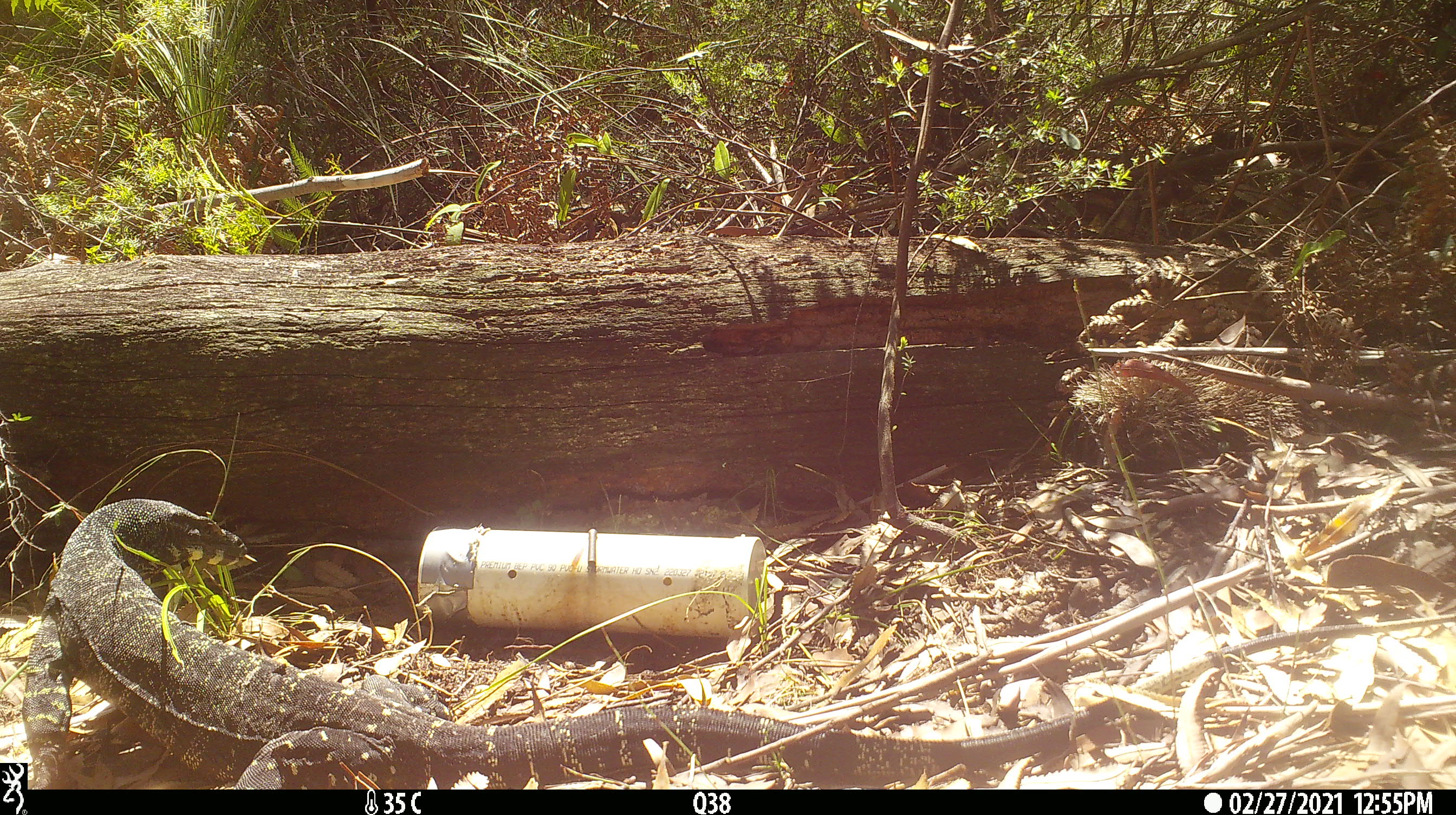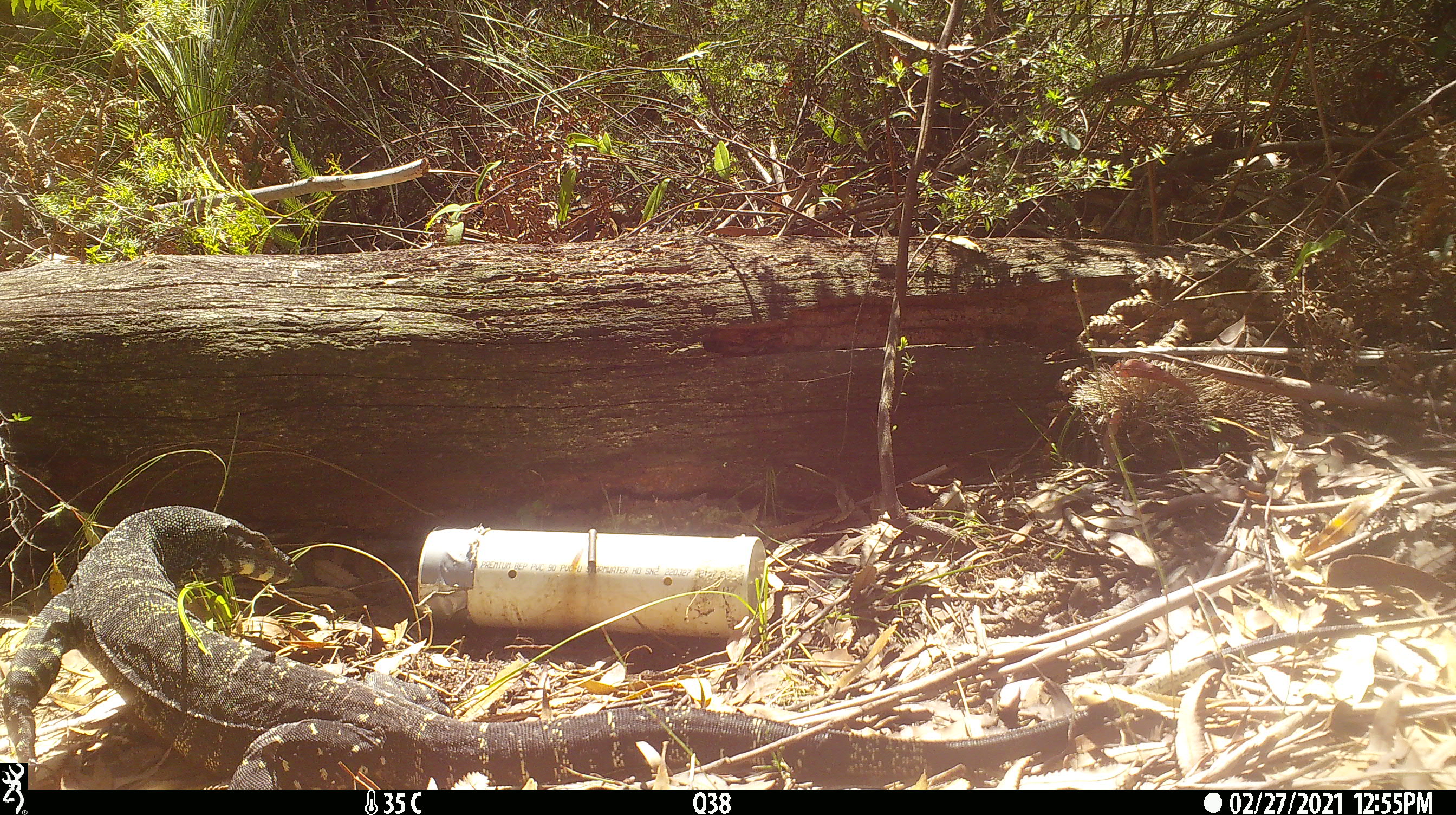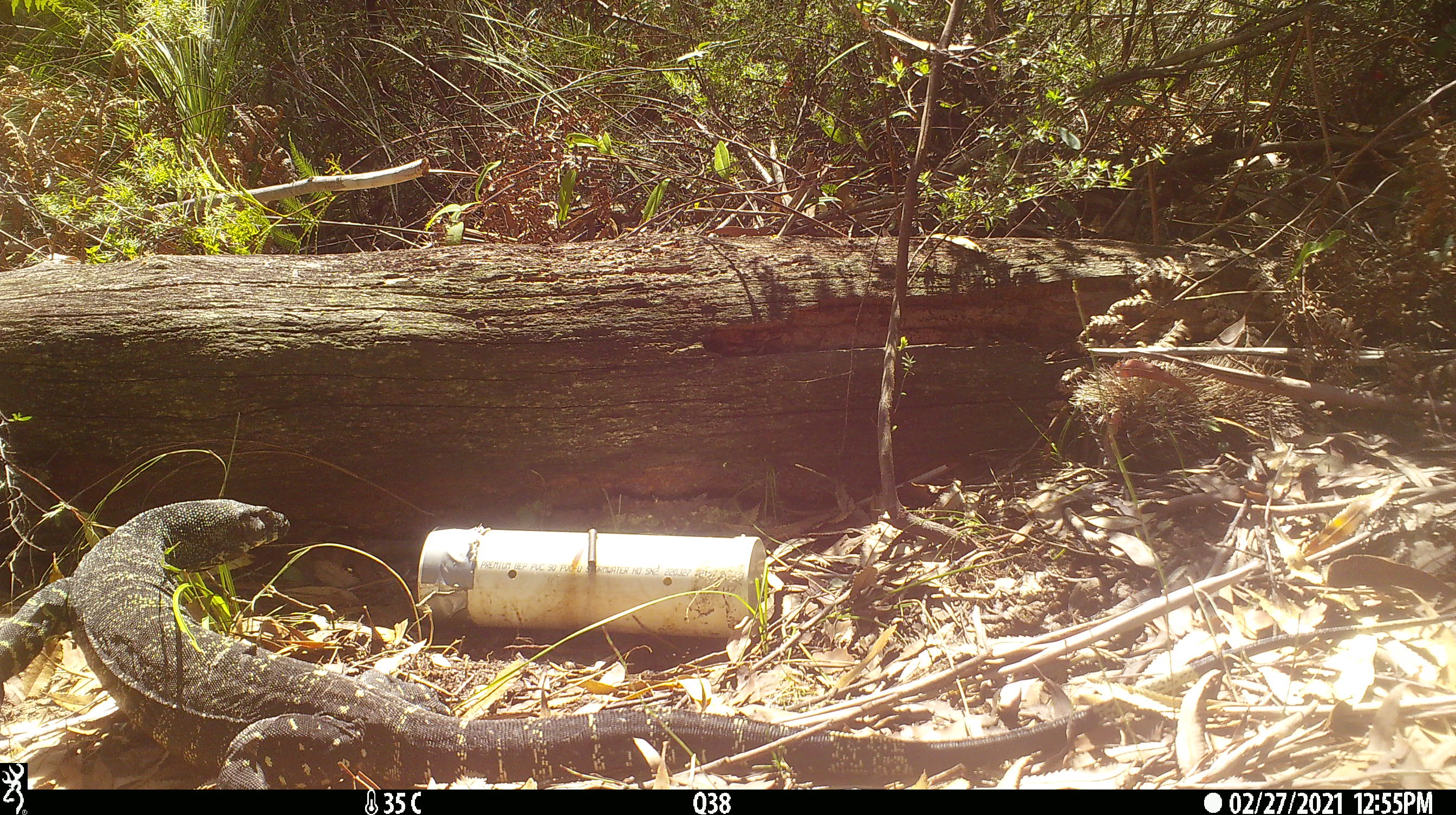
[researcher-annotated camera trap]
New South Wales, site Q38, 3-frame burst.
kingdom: Animalia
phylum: Chordata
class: Reptilia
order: Squamata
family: Varanidae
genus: Varanus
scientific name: Varanus varius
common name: lace monitor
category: goanna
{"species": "goanna (lace monitor) (Varanus varius)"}